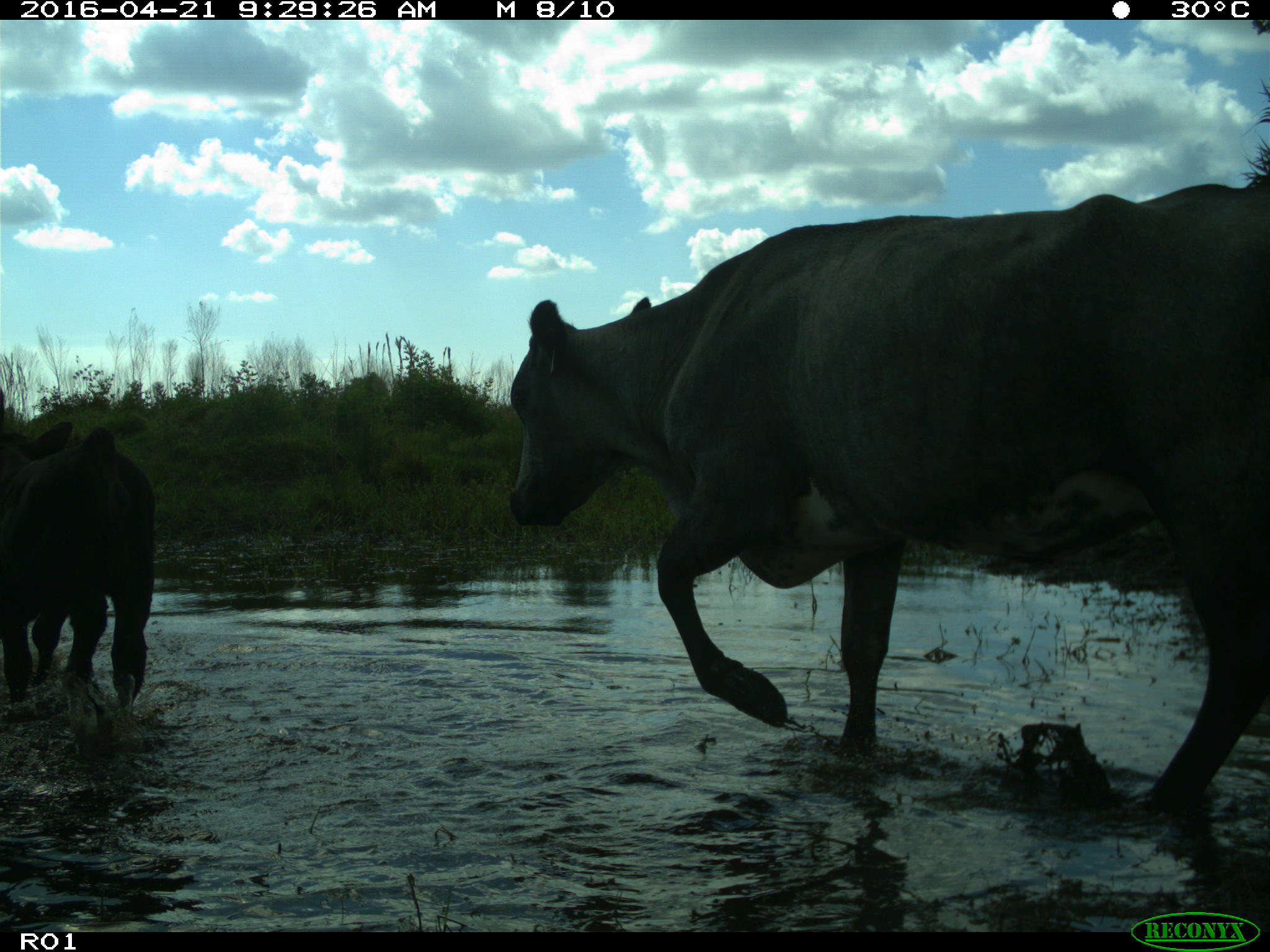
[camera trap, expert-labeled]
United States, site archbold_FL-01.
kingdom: Animalia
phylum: Chordata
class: Mammalia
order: Artiodactyla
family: Bovidae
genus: Bos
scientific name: Bos taurus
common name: domestic cow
Bos taurus (domestic cow).